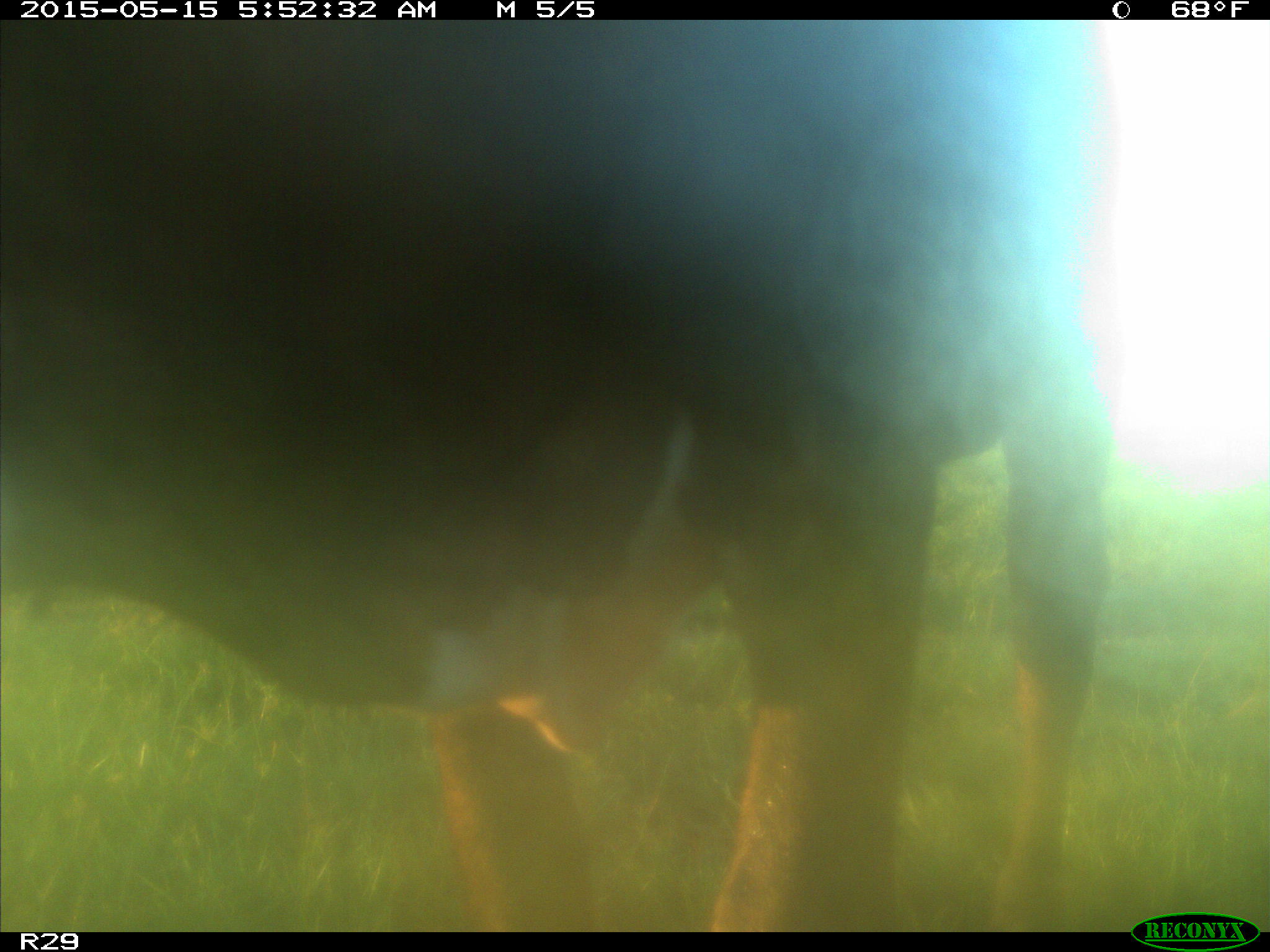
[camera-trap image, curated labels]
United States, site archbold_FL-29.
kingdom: Animalia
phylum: Chordata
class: Mammalia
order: Artiodactyla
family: Bovidae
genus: Bos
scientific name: Bos taurus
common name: domestic cow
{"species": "Bos taurus (domestic cow)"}